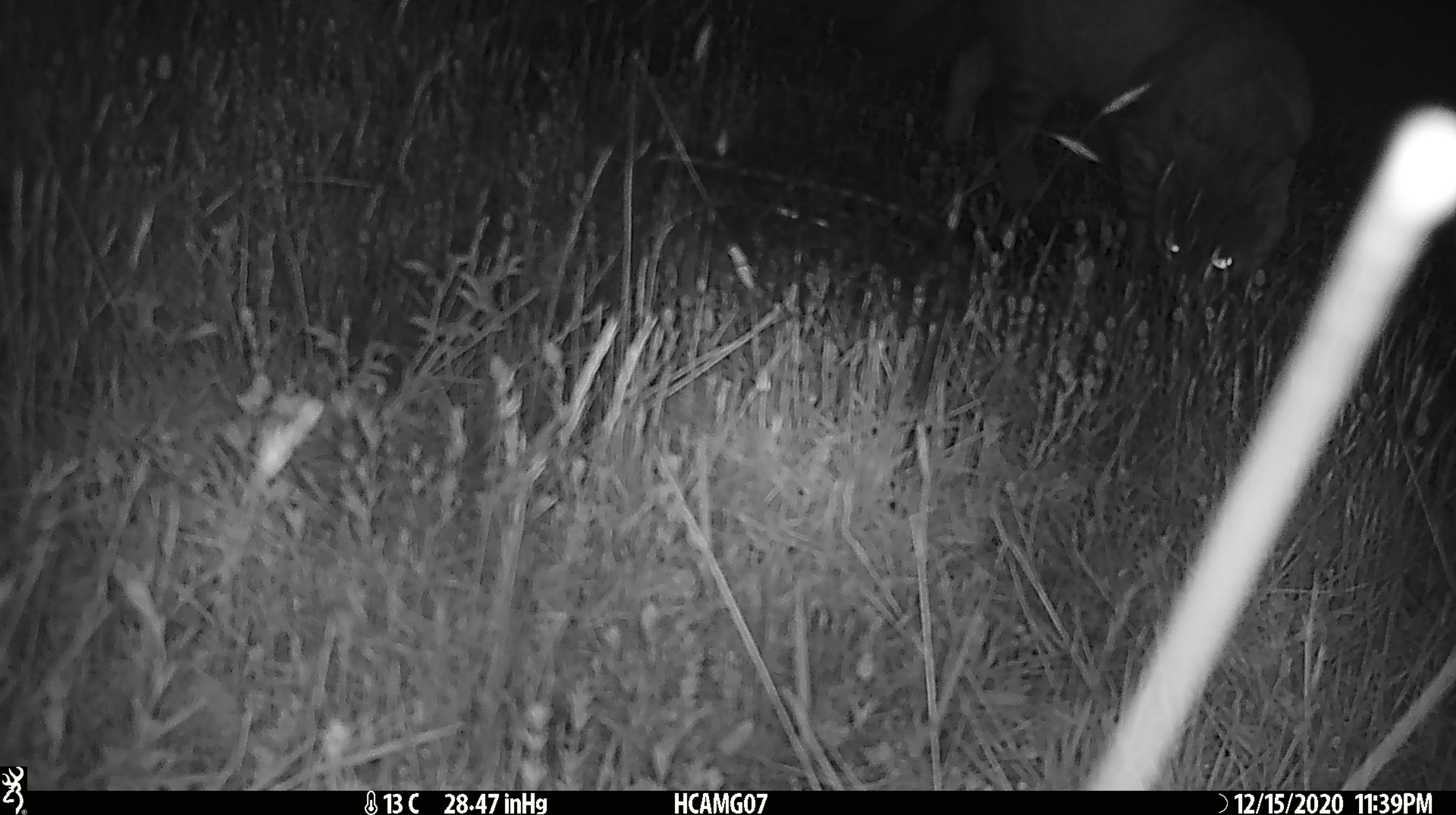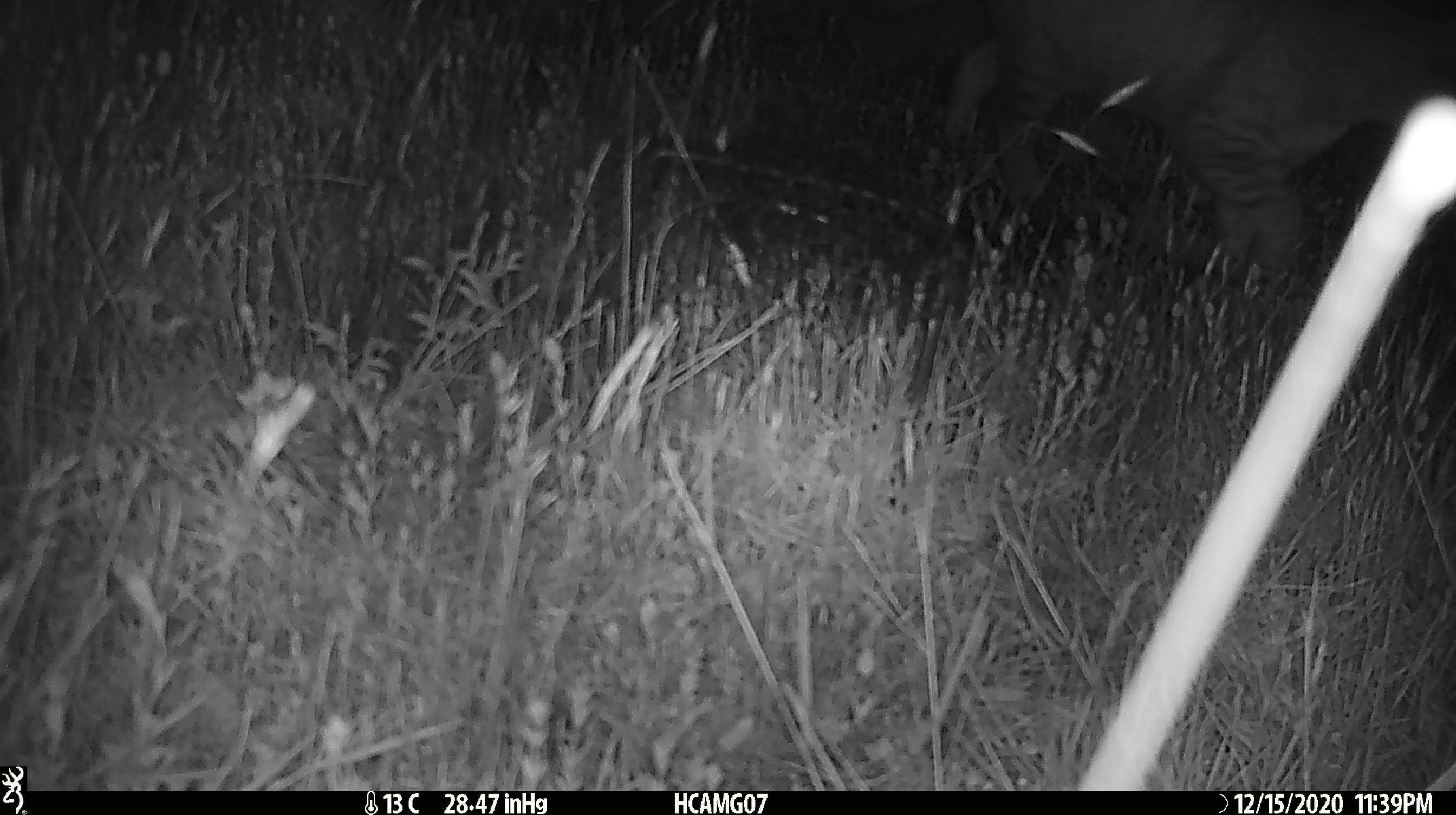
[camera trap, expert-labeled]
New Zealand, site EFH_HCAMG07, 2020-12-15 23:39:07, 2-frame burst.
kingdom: Animalia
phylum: Chordata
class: Mammalia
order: Carnivora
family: Felidae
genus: Felis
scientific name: Felis catus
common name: domestic cat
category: cat